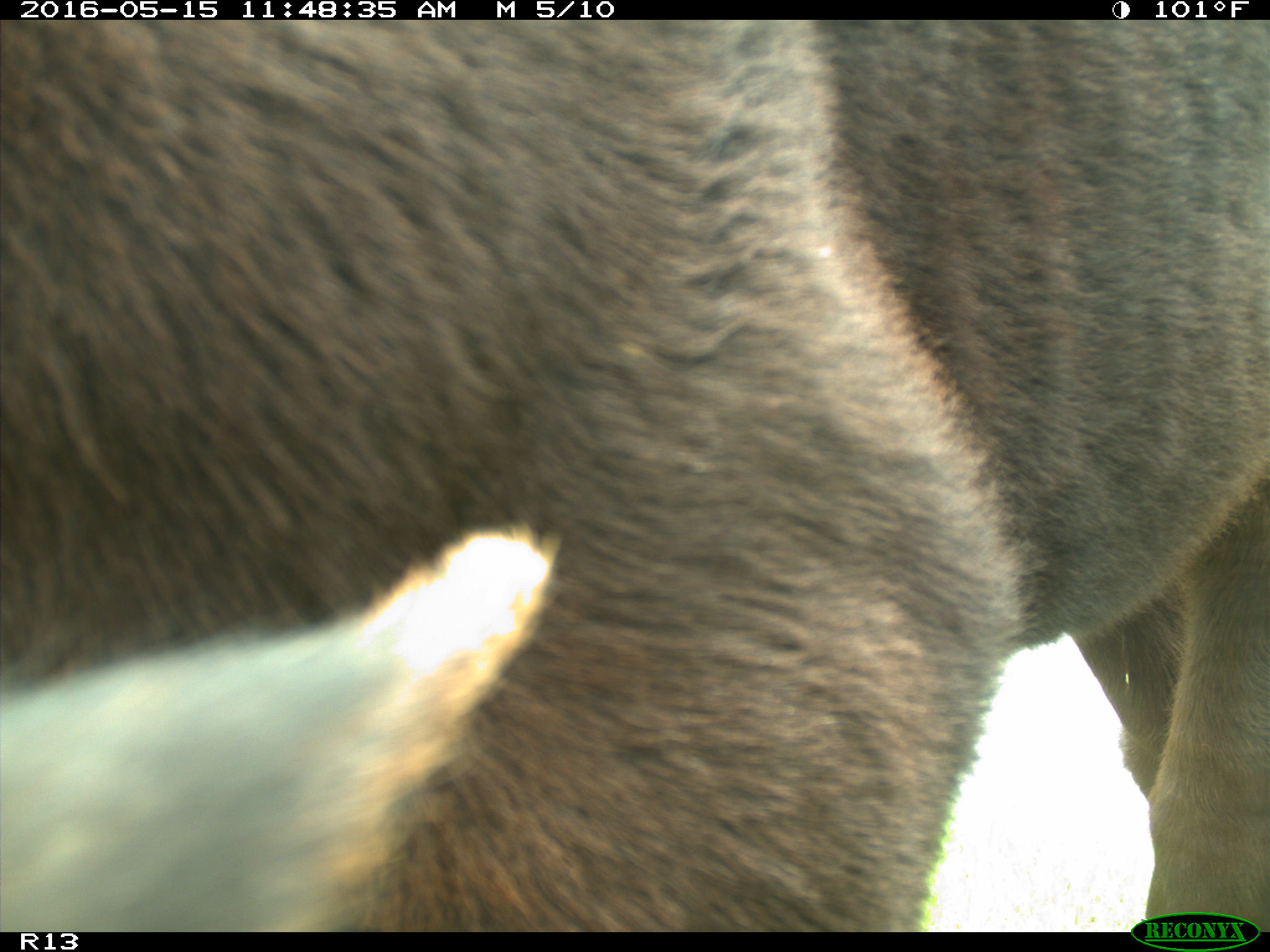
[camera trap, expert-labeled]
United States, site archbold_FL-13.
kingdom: Animalia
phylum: Chordata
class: Mammalia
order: Artiodactyla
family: Bovidae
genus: Bos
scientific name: Bos taurus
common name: domestic cow